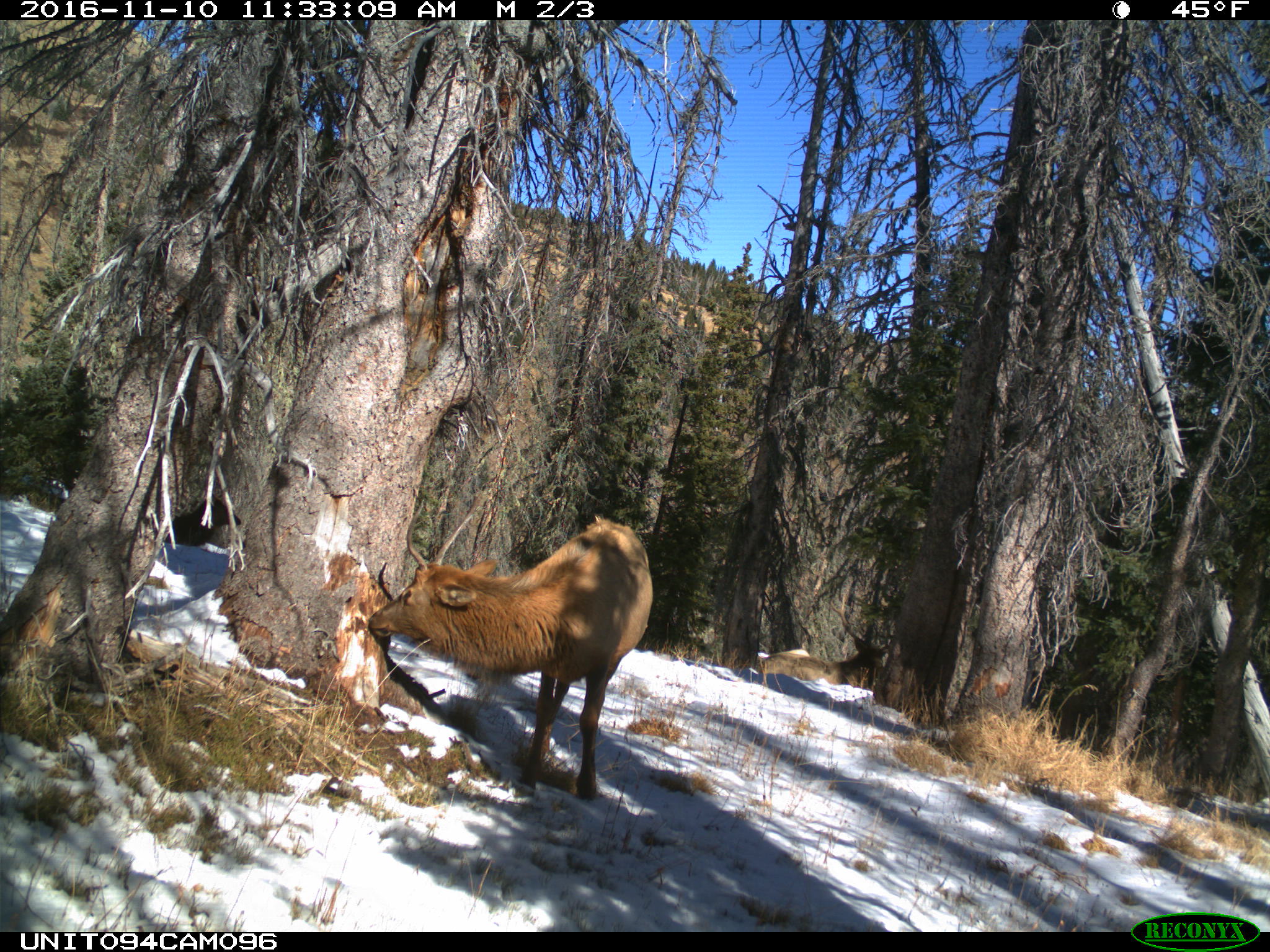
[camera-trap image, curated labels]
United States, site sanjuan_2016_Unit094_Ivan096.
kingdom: Animalia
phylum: Chordata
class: Mammalia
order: Artiodactyla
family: Cervidae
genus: Cervus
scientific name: Cervus elaphus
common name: red deer